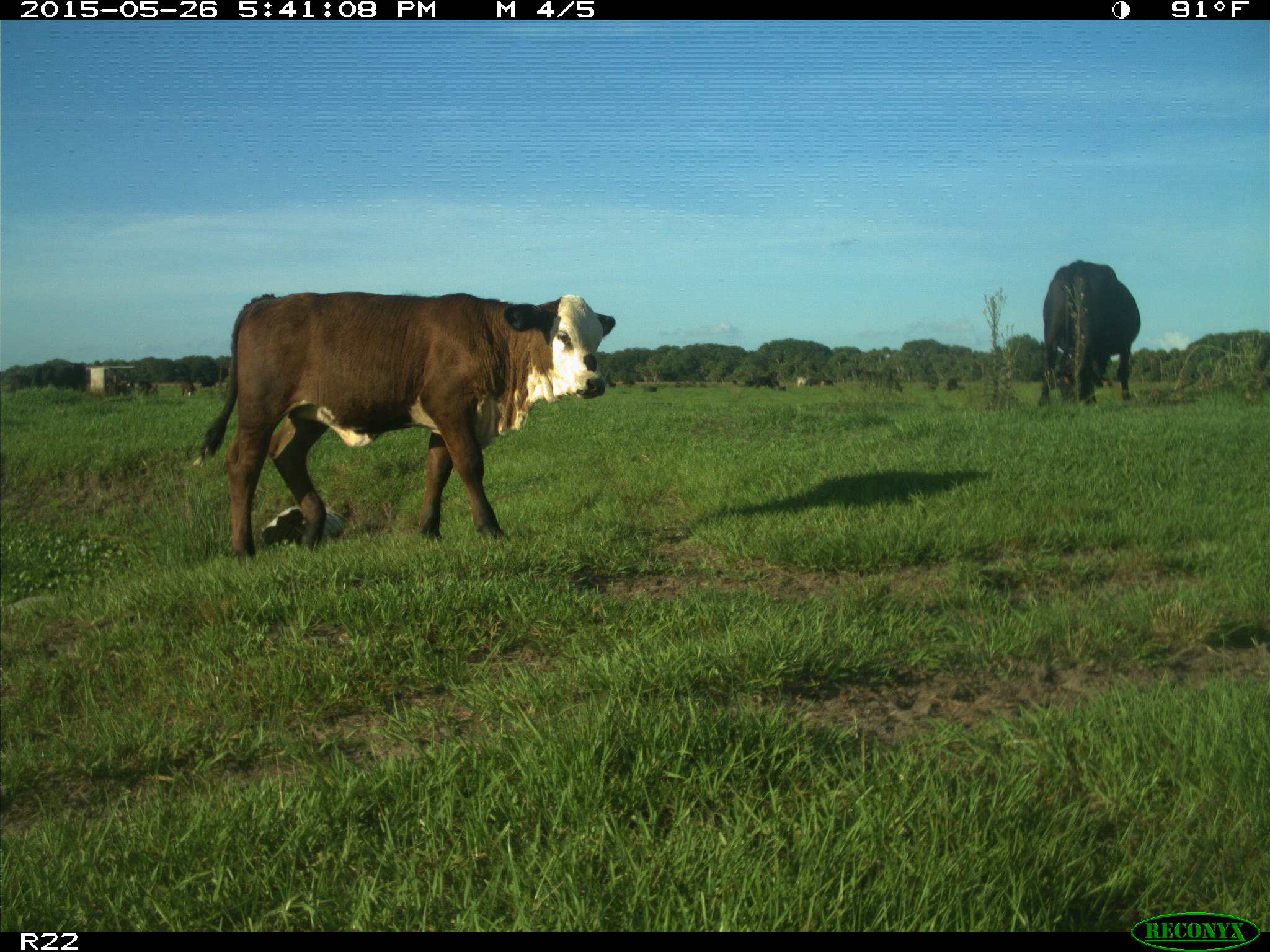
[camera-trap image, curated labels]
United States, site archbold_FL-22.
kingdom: Animalia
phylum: Chordata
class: Mammalia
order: Artiodactyla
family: Bovidae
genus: Bos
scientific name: Bos taurus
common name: domestic cow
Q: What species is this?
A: Bos taurus (domestic cow).